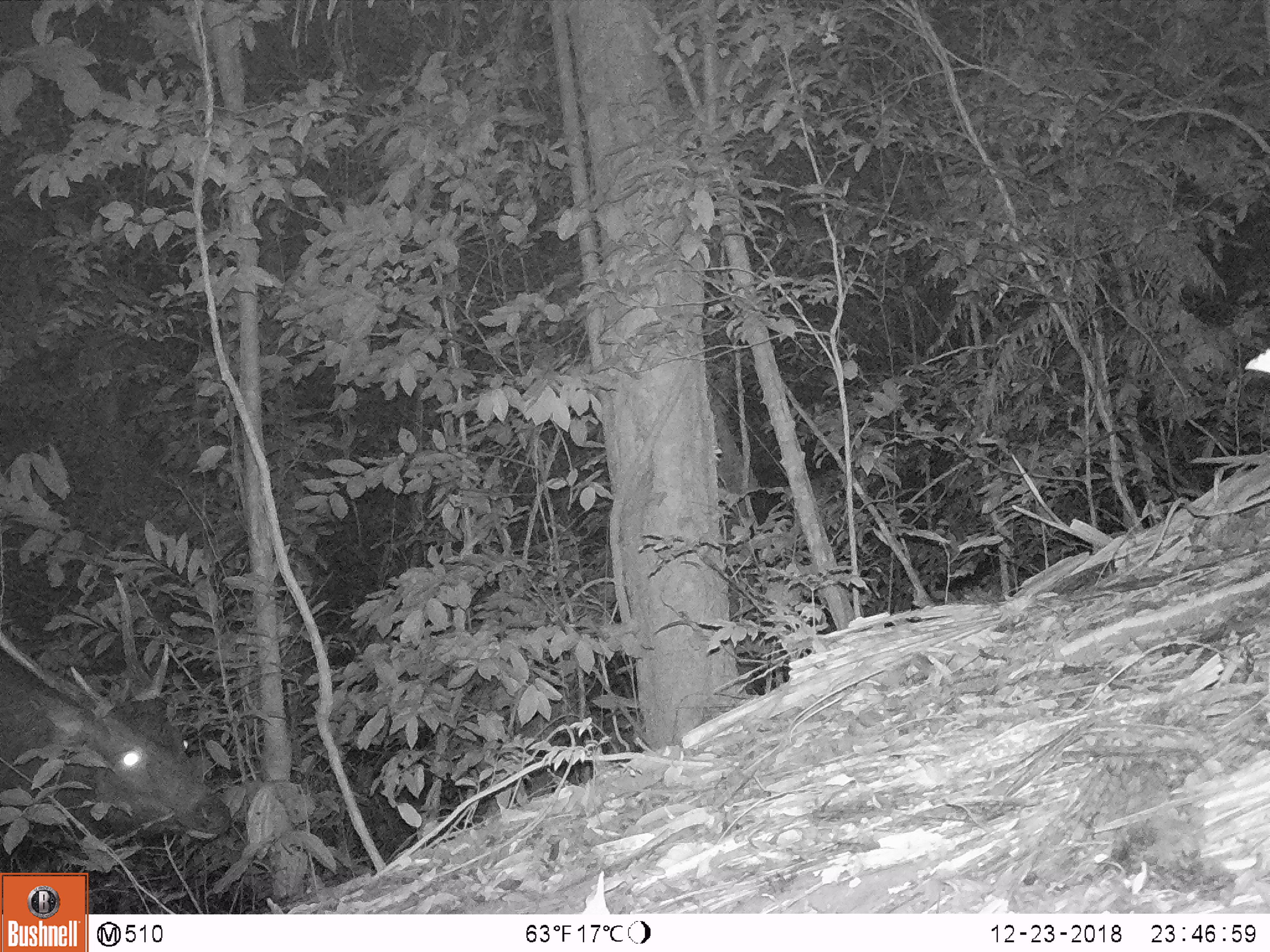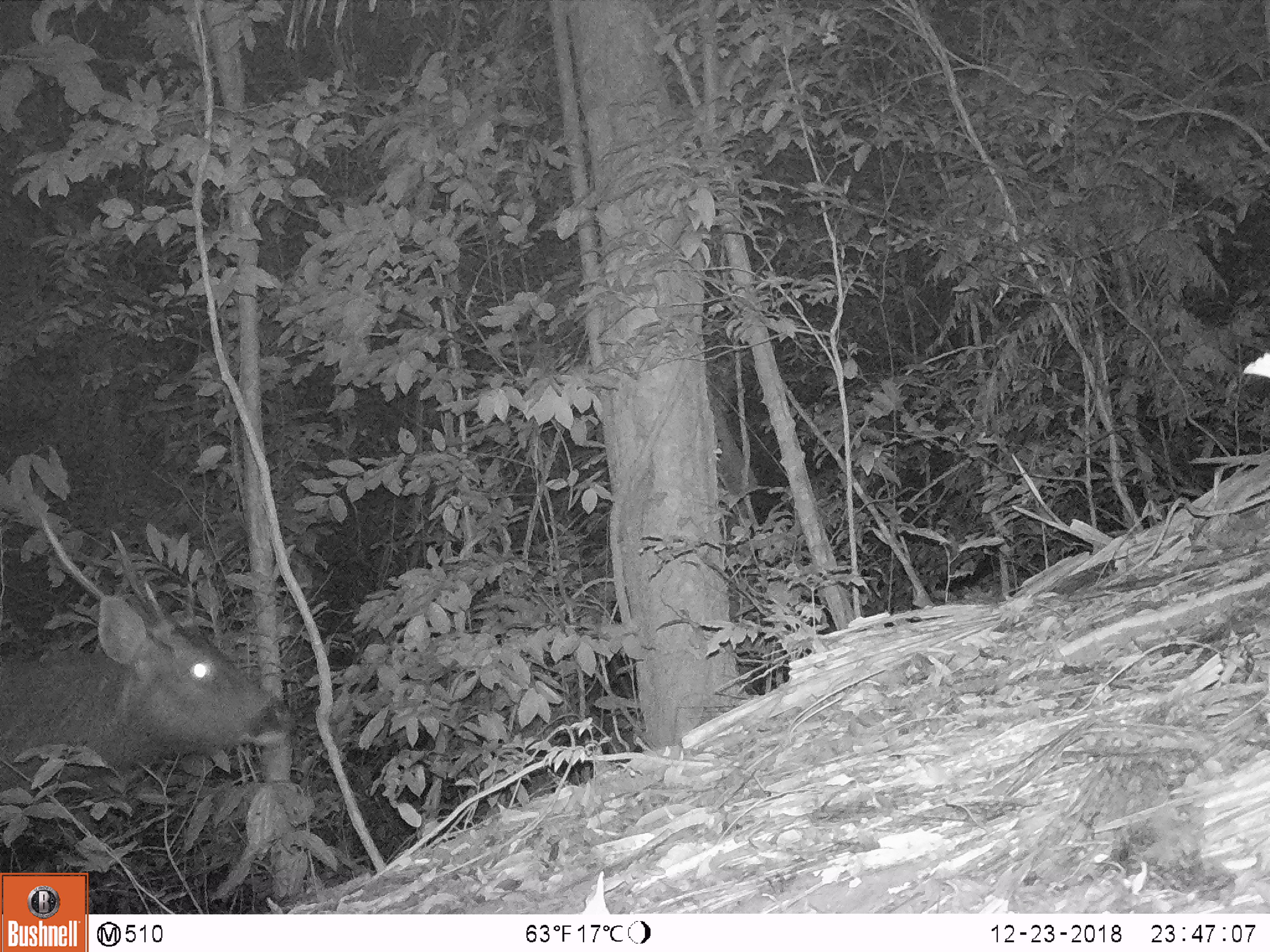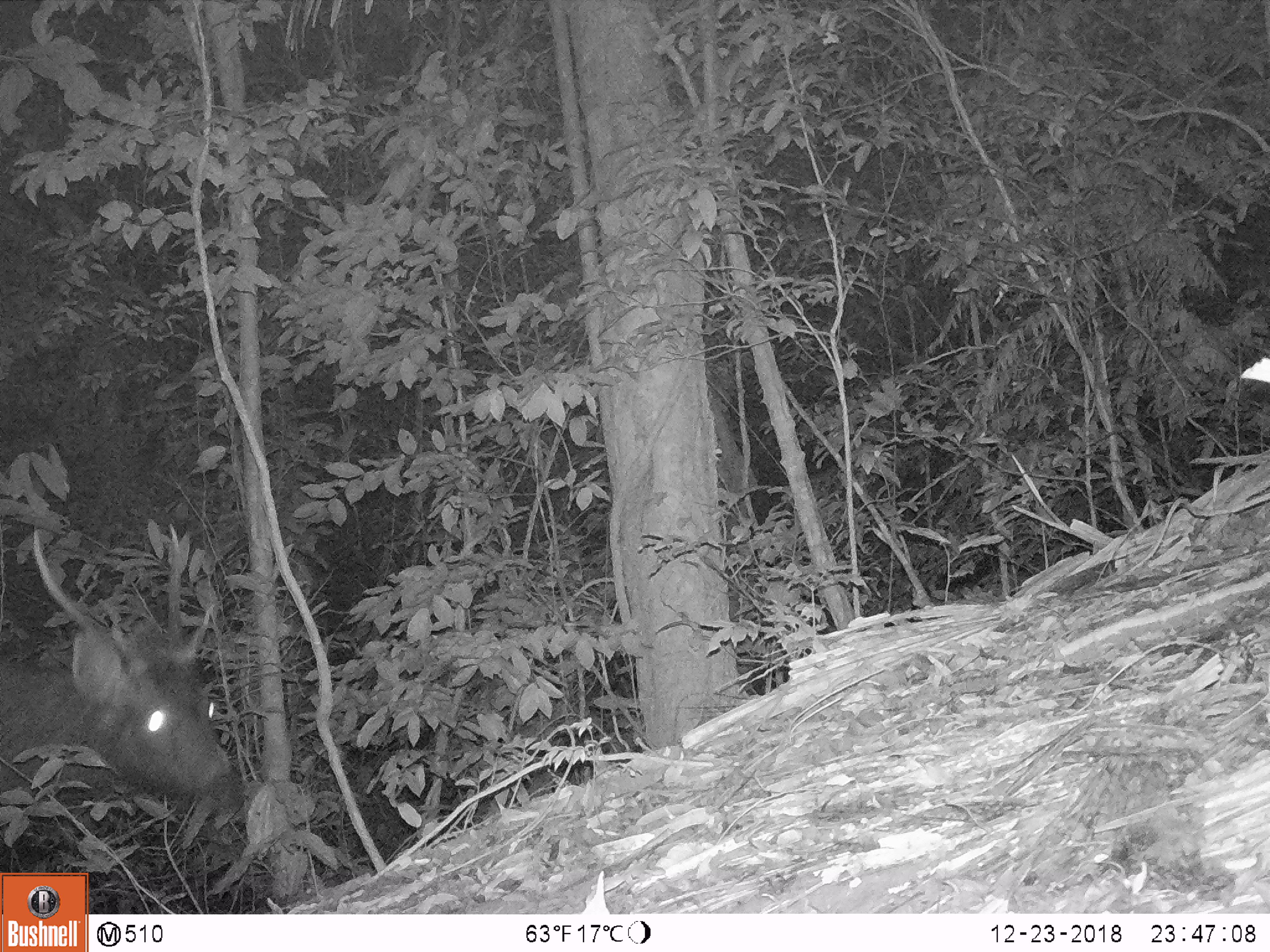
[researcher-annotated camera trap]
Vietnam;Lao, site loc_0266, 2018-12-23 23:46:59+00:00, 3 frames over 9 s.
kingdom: Animalia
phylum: Chordata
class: Mammalia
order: Artiodactyla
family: Cervidae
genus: Rusa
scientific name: Rusa unicolor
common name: sambar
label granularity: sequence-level